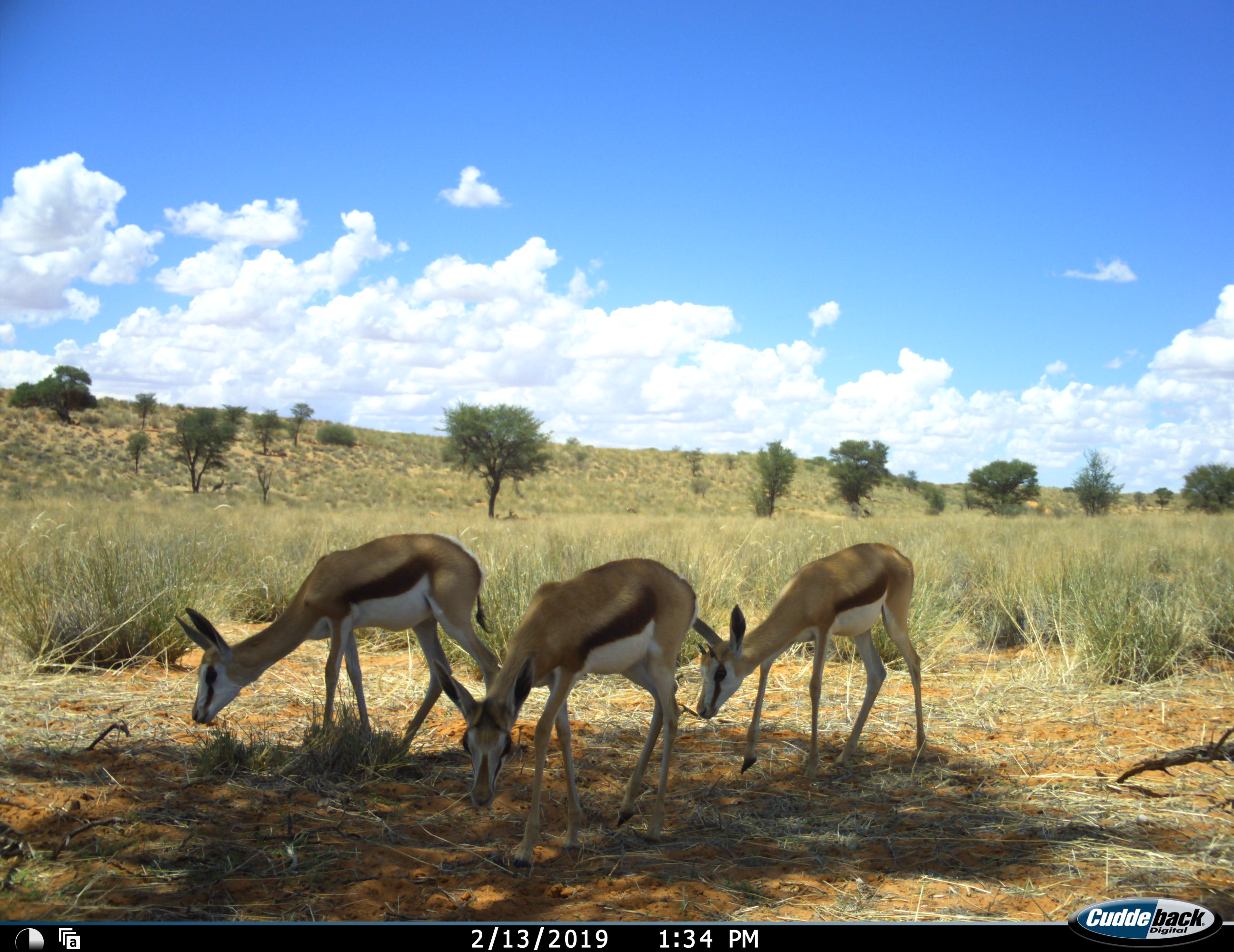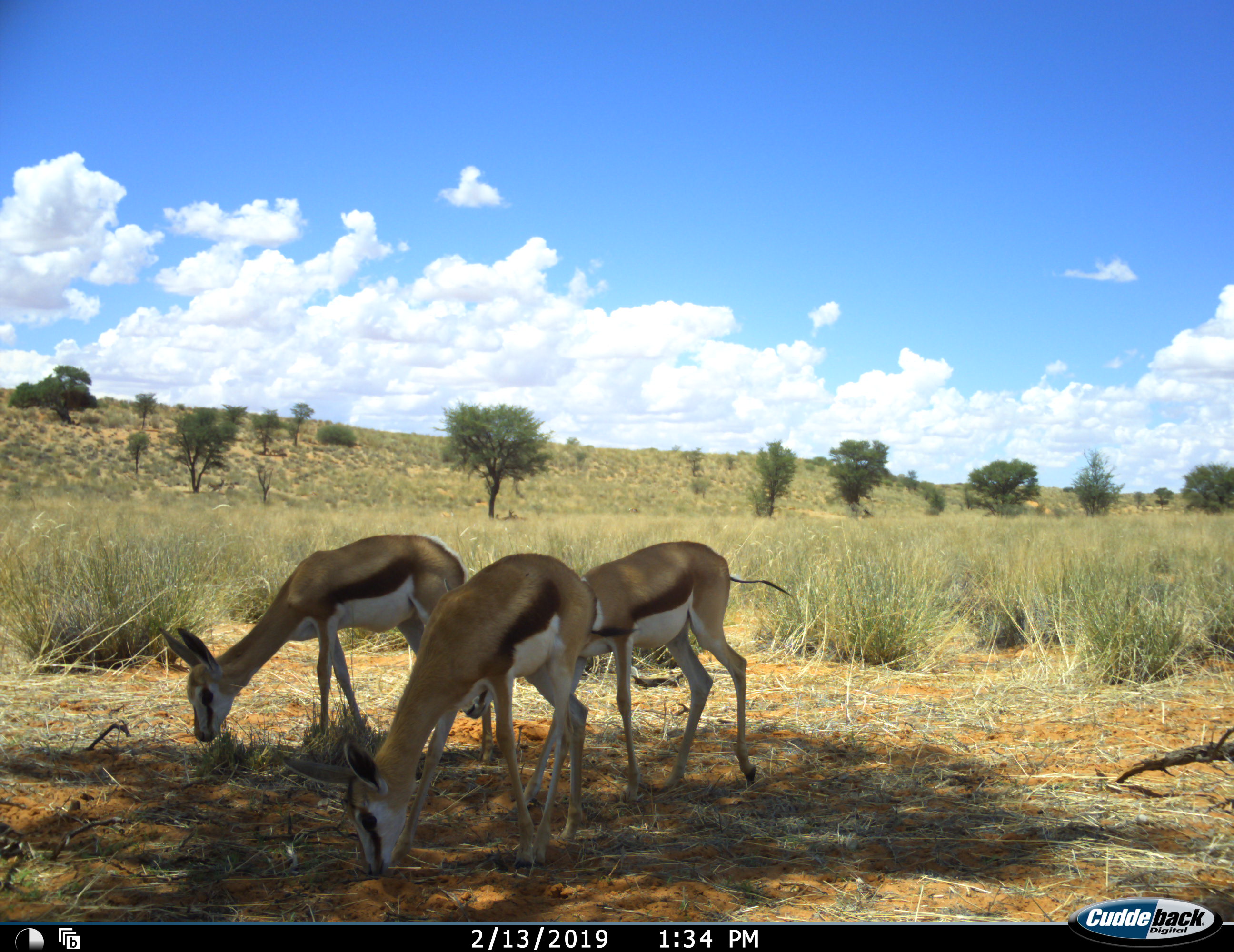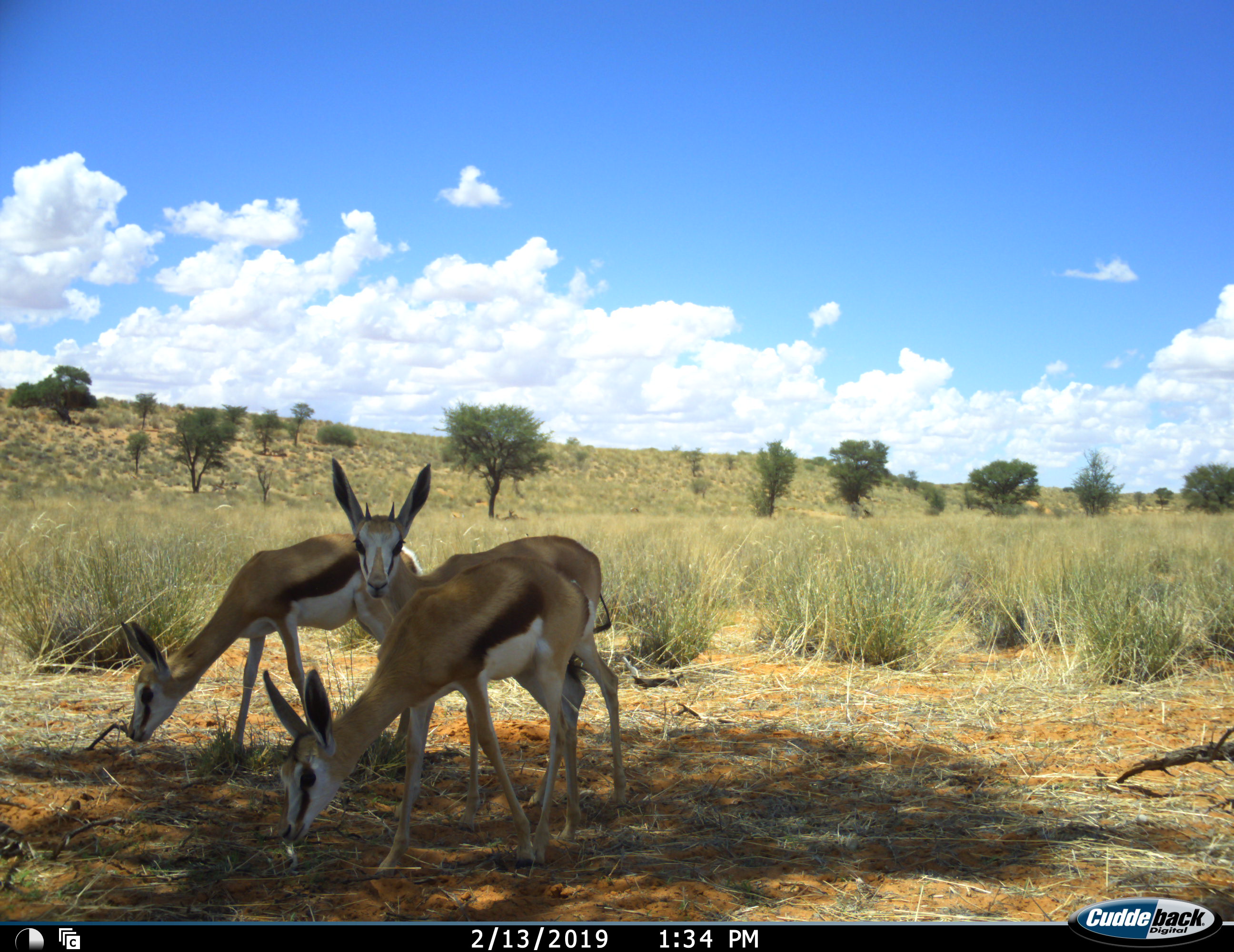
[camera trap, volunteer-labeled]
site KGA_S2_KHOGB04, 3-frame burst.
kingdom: Animalia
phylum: Chordata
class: Mammalia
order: Artiodactyla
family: Bovidae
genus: Antidorcas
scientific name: Antidorcas marsupialis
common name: springbok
Springbok (Antidorcas marsupialis), count 3. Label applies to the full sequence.